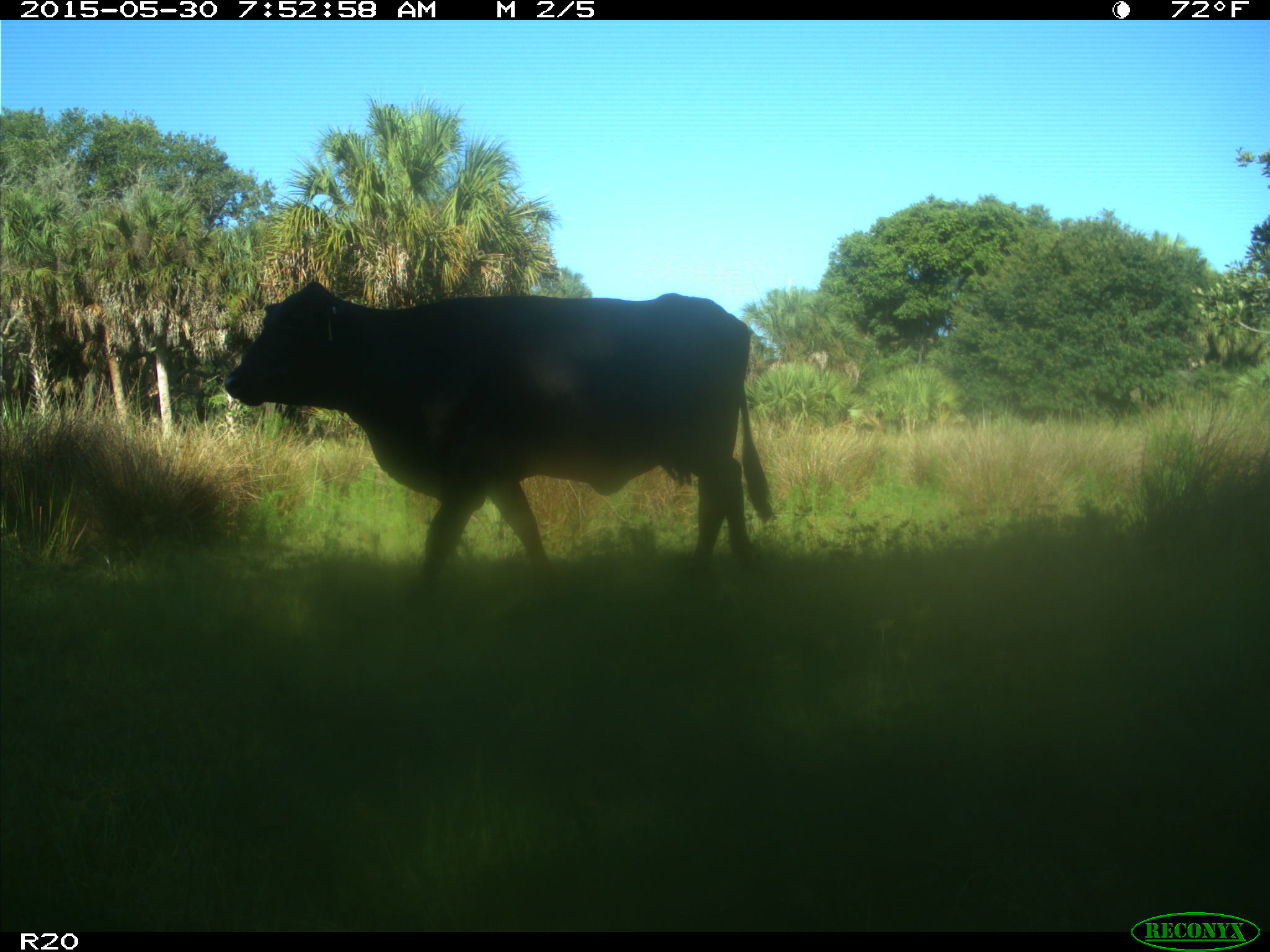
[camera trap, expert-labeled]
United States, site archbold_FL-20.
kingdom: Animalia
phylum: Chordata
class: Mammalia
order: Artiodactyla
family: Bovidae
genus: Bos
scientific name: Bos taurus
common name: domestic cow